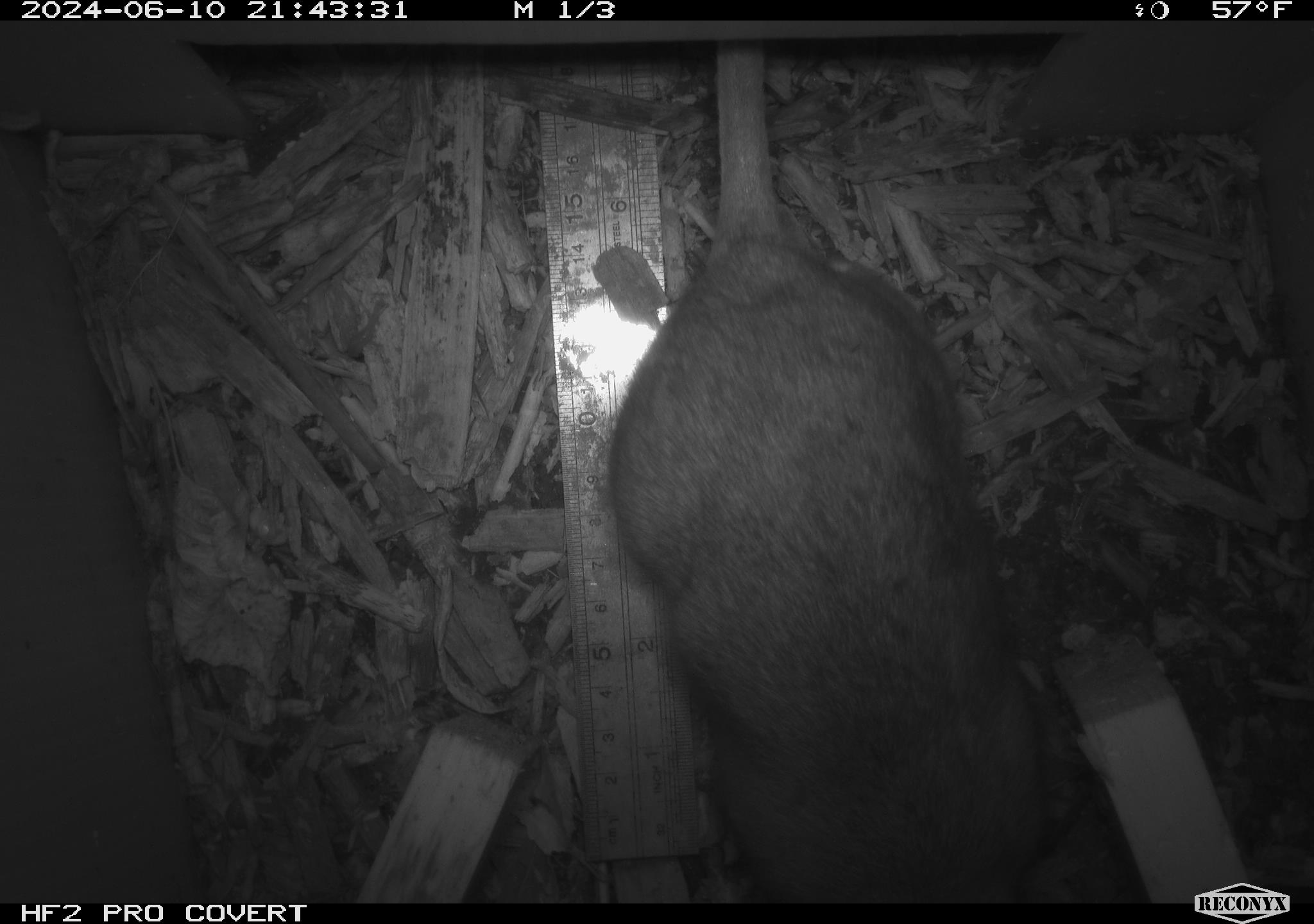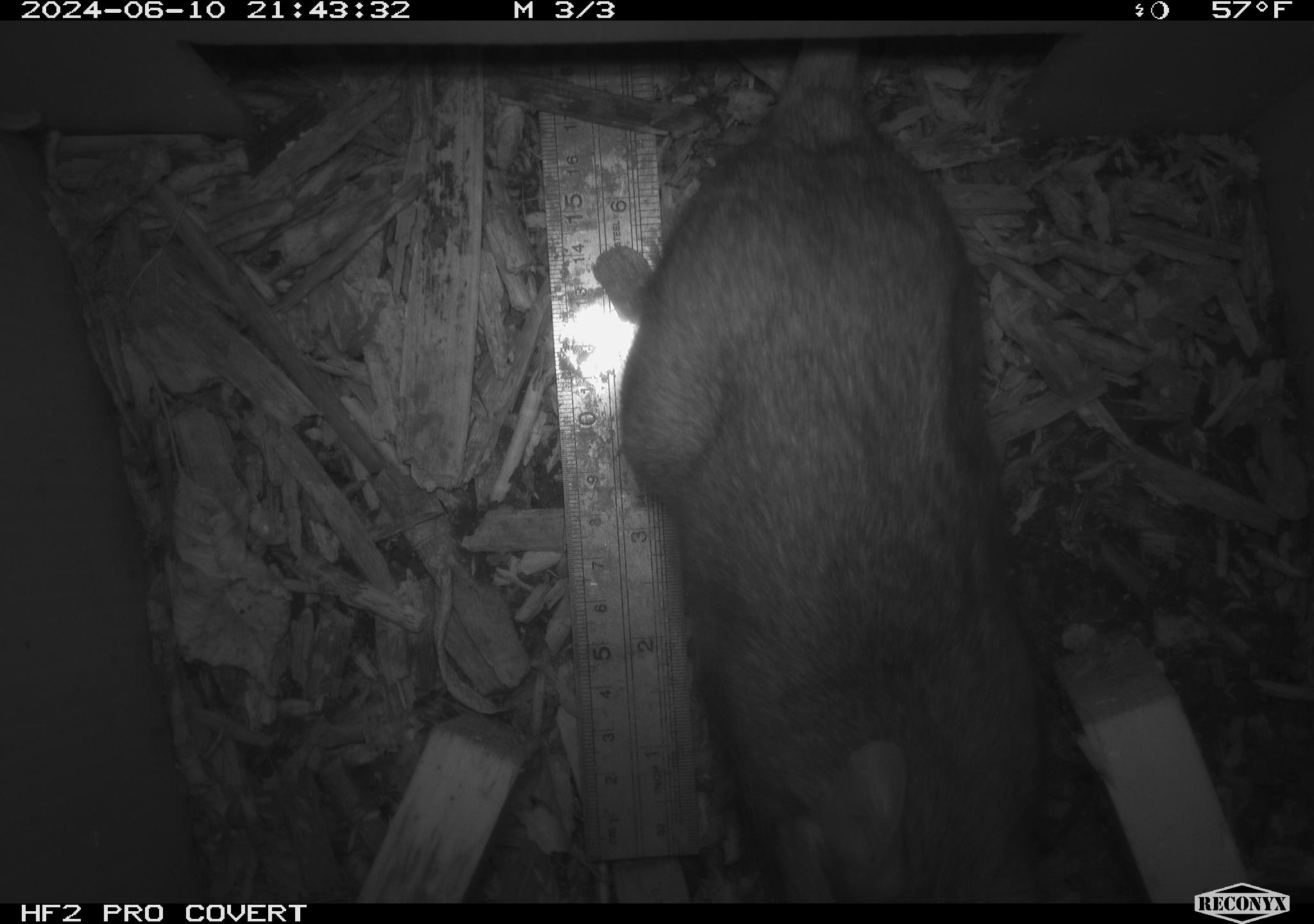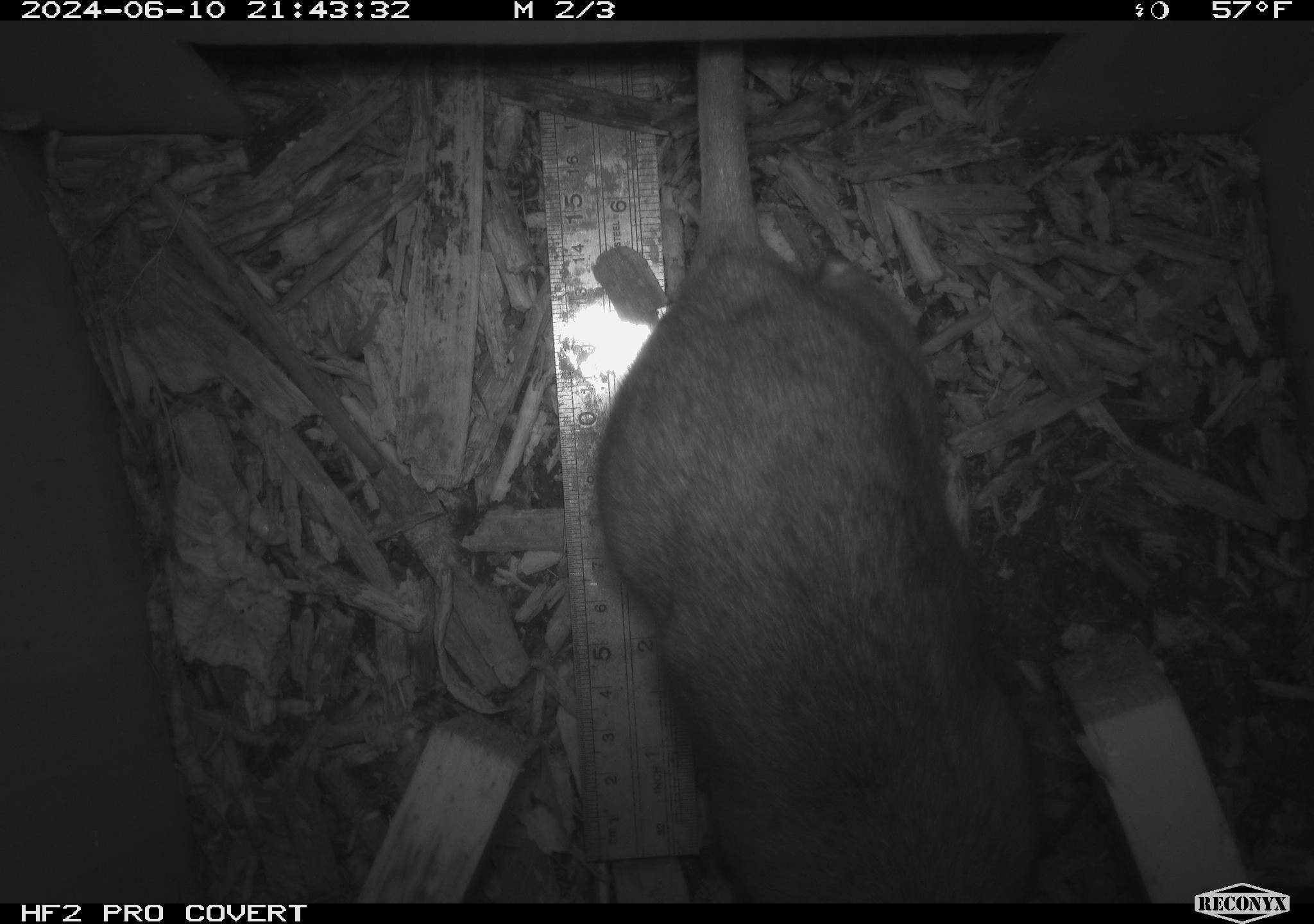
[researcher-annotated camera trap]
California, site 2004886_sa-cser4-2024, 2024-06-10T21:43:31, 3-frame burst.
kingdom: Animalia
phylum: Chordata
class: Mammalia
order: Rodentia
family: Muridae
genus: Rattus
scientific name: Rattus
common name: rat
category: rattus species